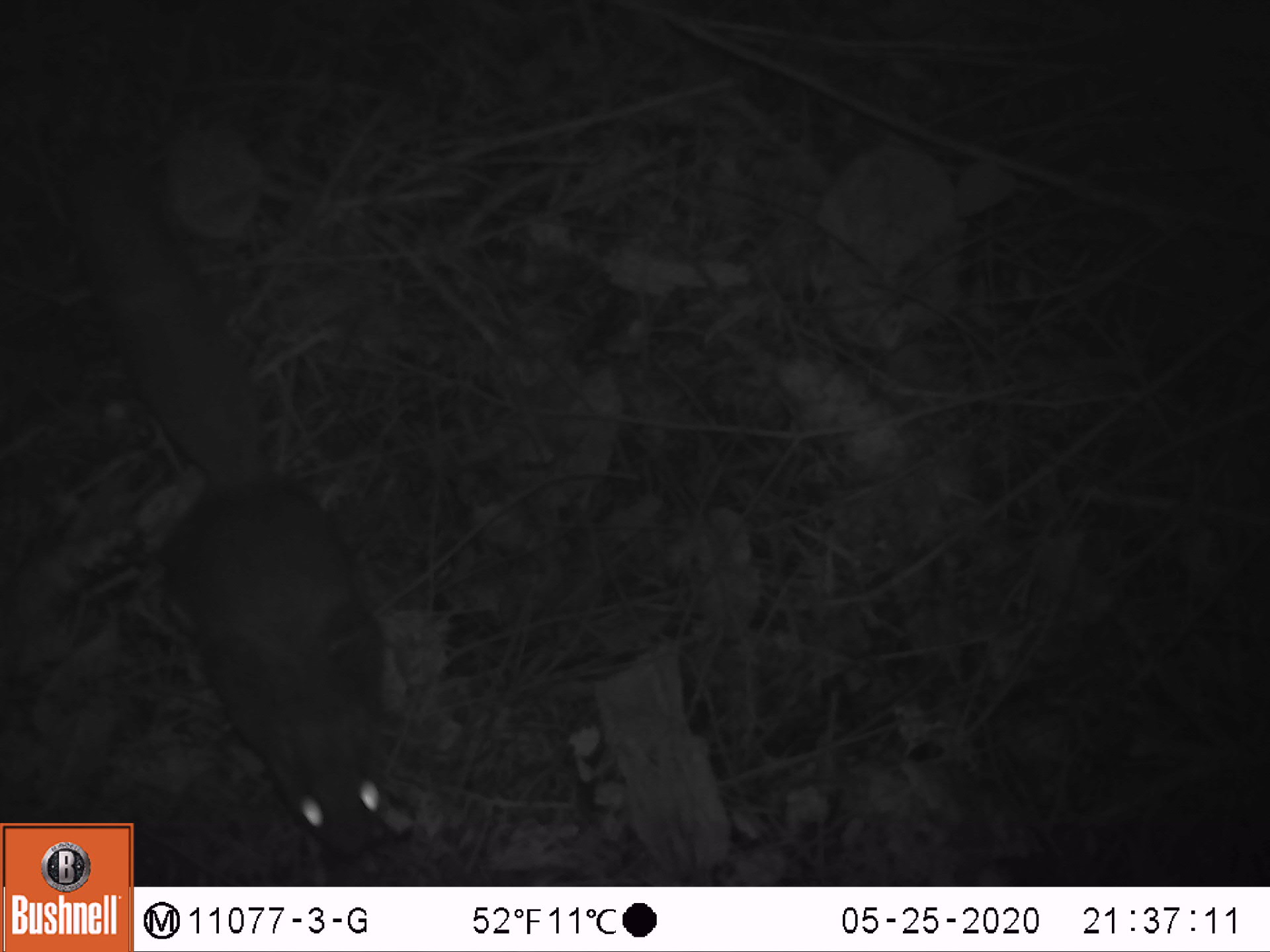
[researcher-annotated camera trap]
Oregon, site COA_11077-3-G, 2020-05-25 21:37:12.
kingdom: Animalia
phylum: Chordata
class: Mammalia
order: Rodentia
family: Sciuridae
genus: Glaucomys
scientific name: Glaucomys oregonensis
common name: humboldt's flying squirrel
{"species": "humboldt's flying squirrel (Glaucomys oregonensis)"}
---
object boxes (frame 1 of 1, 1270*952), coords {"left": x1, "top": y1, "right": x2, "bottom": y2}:
humboldt's flying squirrel: {"left": 139, "top": 176, "right": 414, "bottom": 871}